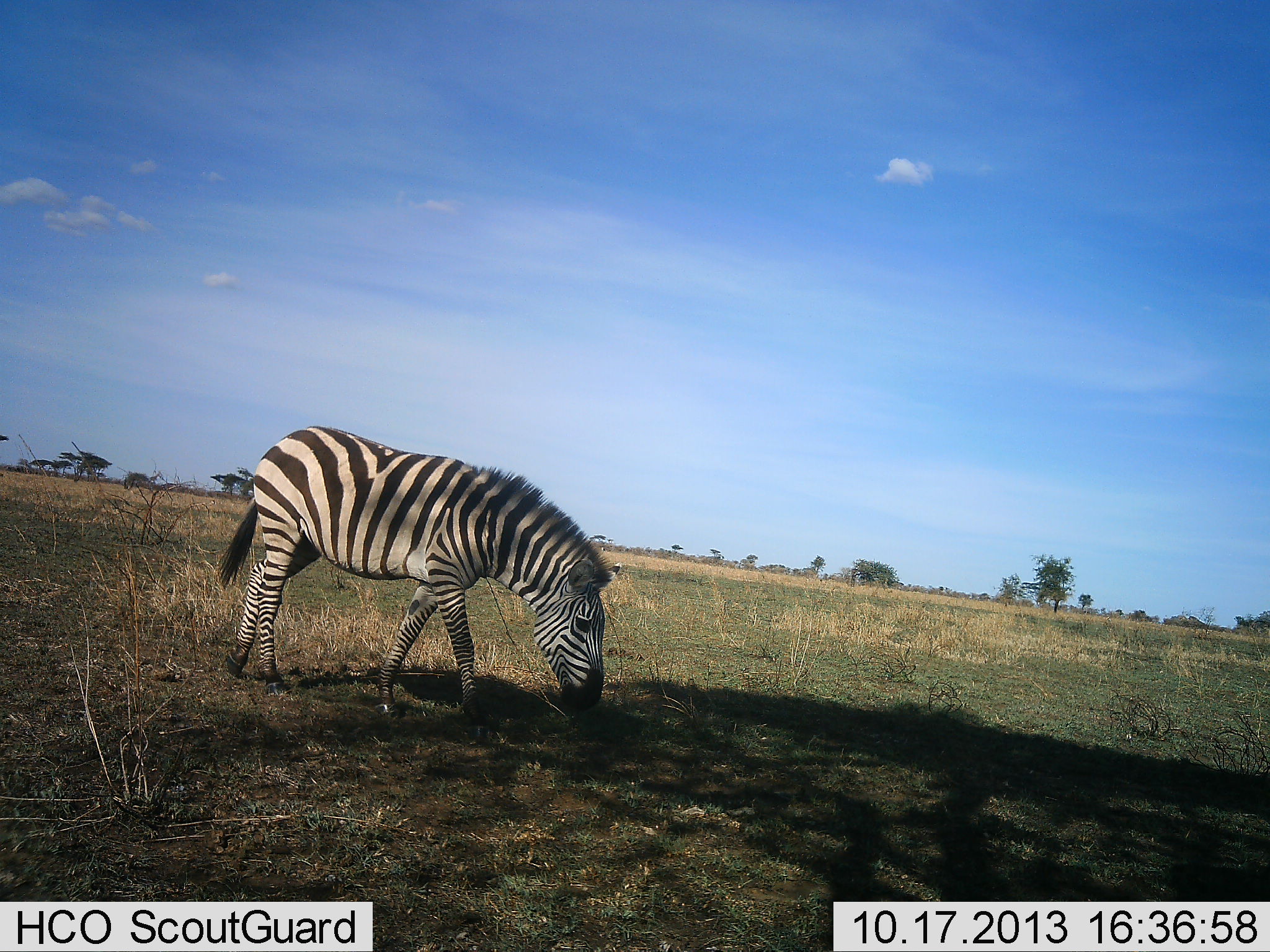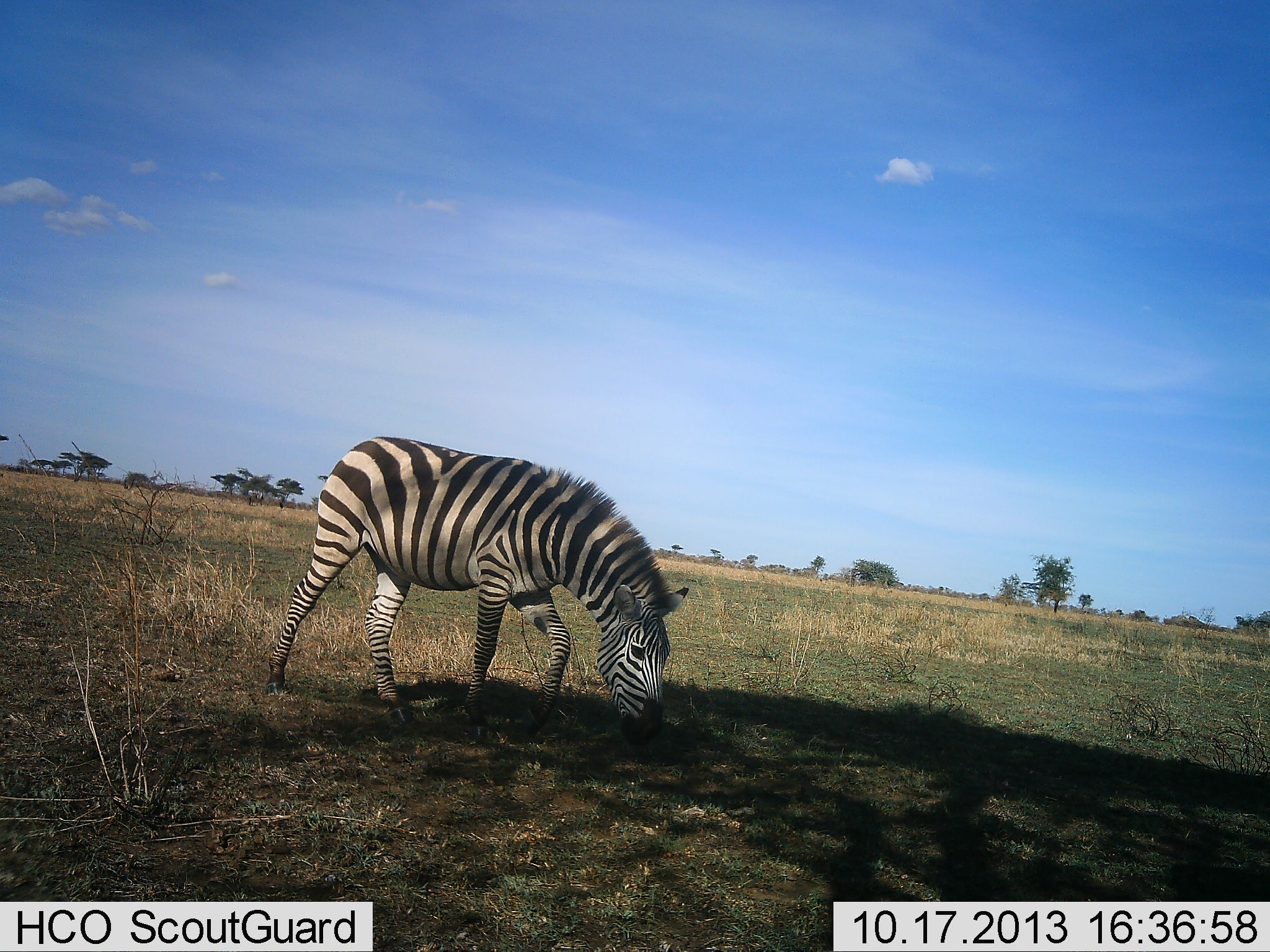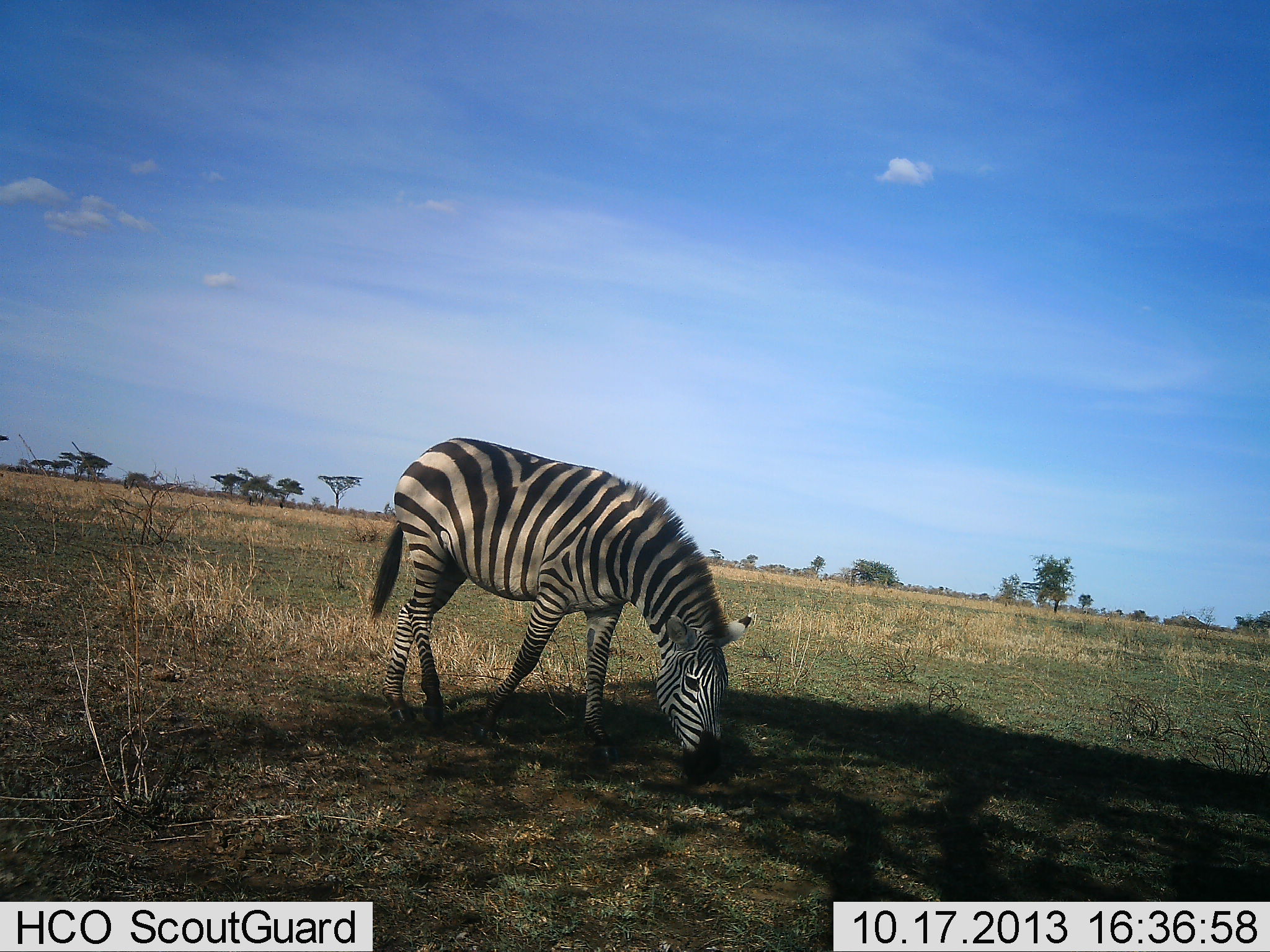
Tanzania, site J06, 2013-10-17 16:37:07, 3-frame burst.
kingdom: Animalia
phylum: Chordata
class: Mammalia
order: Perissodactyla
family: Equidae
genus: Equus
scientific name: Equus quagga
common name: plains zebra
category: zebra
Zebra (plains zebra) (Equus quagga), count 1. Behavior (volunteer vote fractions): standing 5%, resting 0%, moving 63%, interacting 0%. Young present (vote fraction): 0%. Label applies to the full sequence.